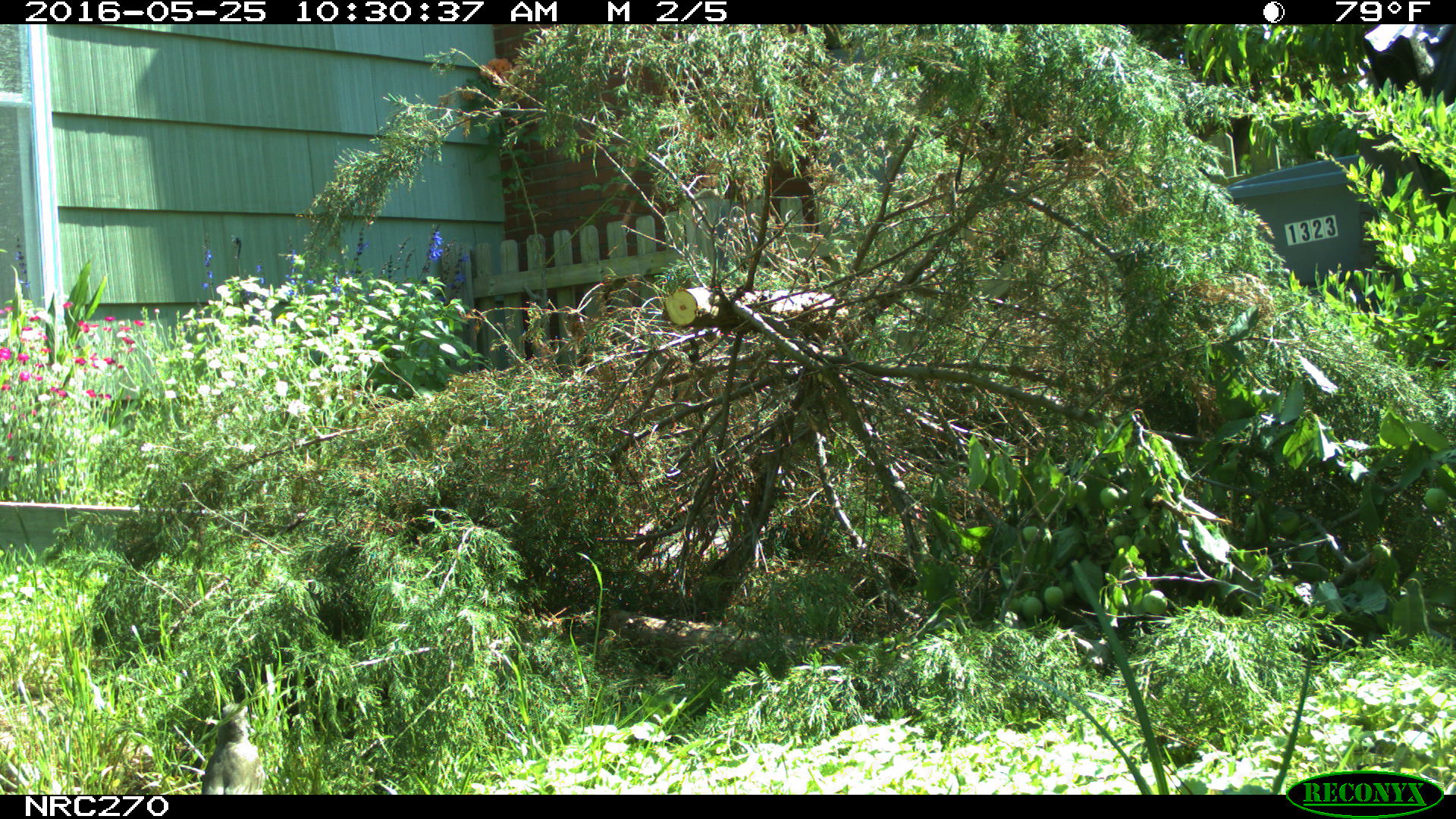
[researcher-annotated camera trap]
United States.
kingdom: Animalia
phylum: Chordata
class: Aves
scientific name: Aves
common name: bird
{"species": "Bird (Aves)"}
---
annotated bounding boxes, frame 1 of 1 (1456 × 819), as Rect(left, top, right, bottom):
Bird: Rect(197, 702, 269, 795)